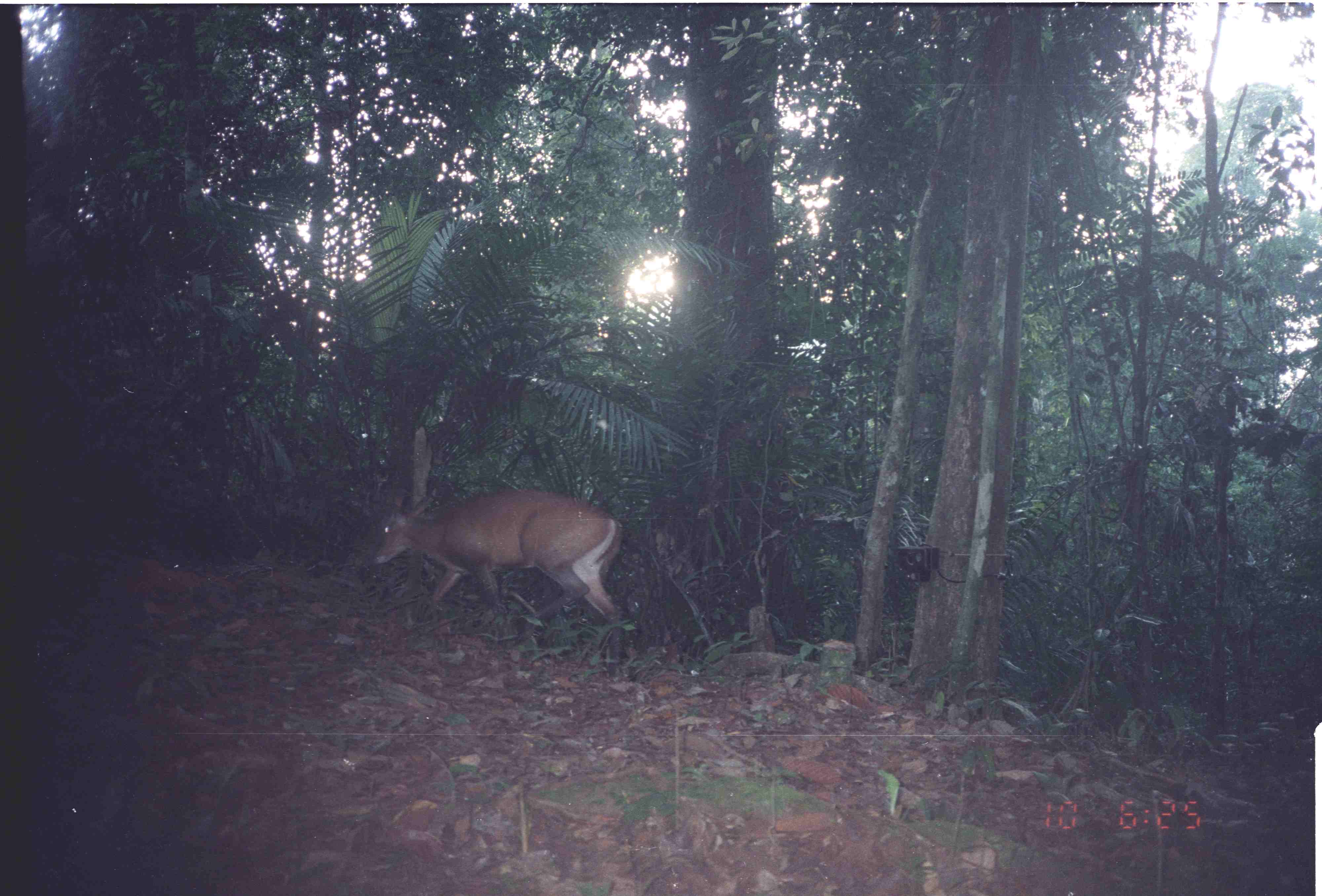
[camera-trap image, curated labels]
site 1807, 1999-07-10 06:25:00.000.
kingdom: Animalia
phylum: Chordata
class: Mammalia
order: Artiodactyla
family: Cervidae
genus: Muntiacus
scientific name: Muntiacus muntjak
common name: southern red muntjac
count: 1